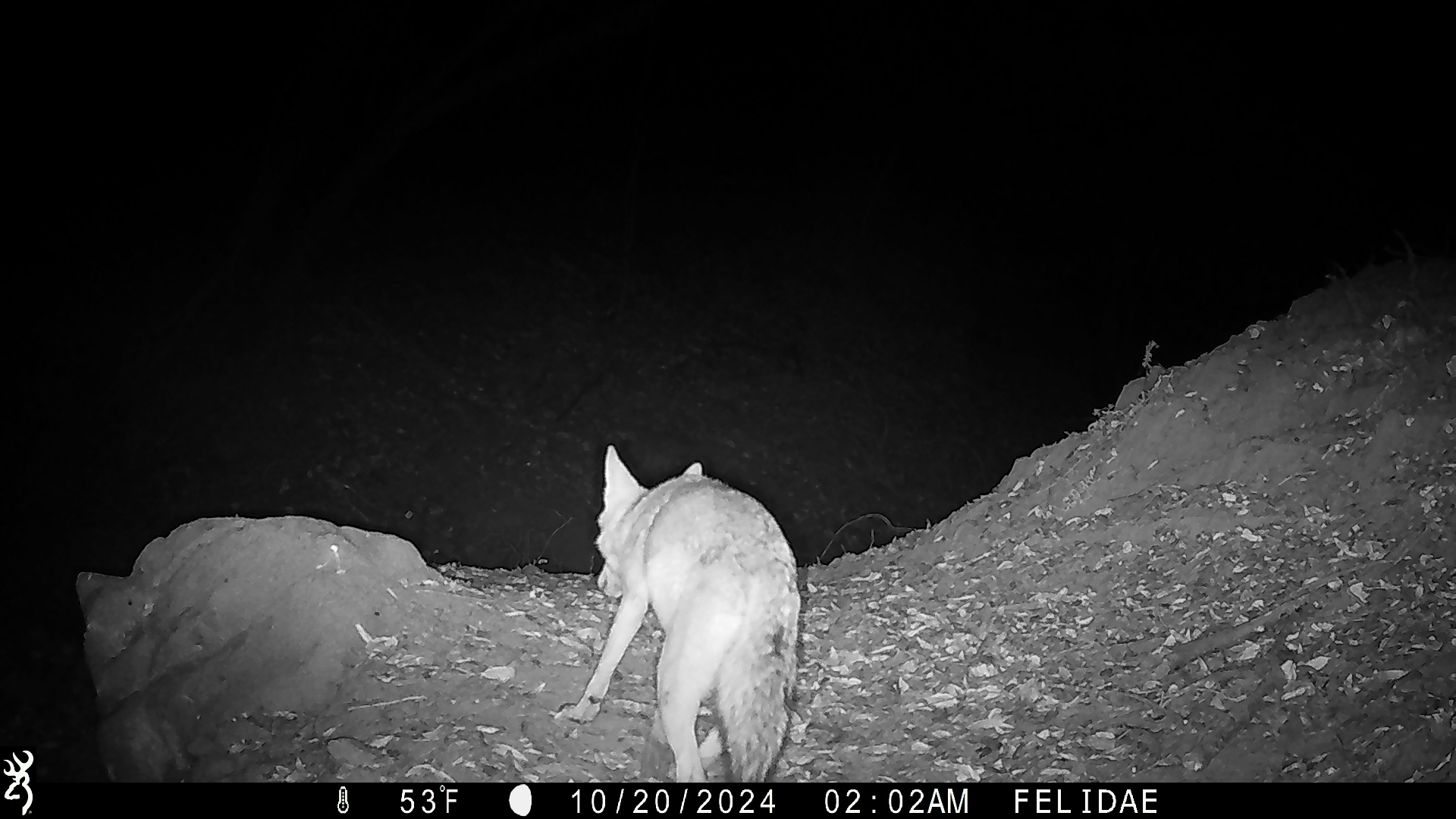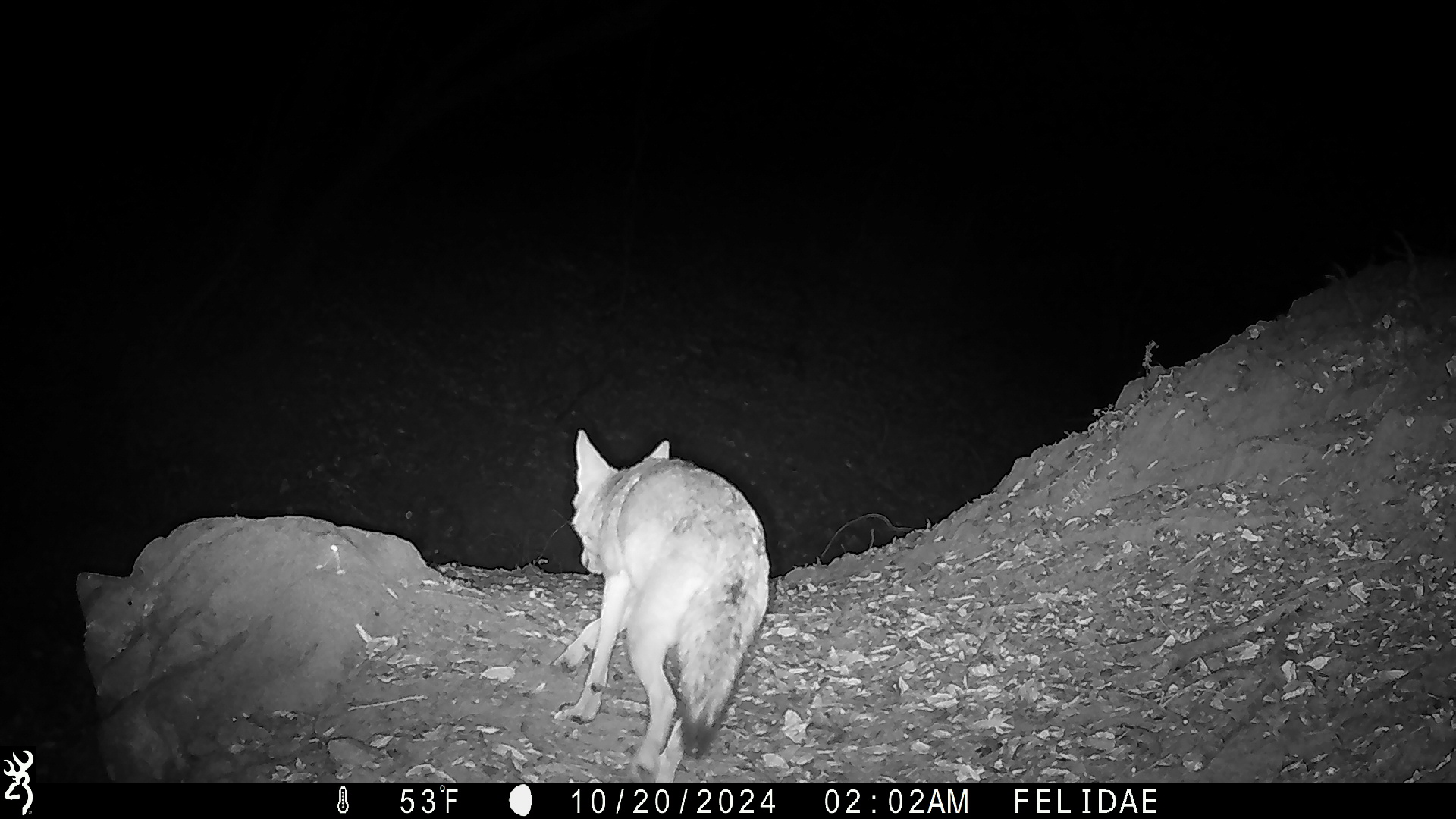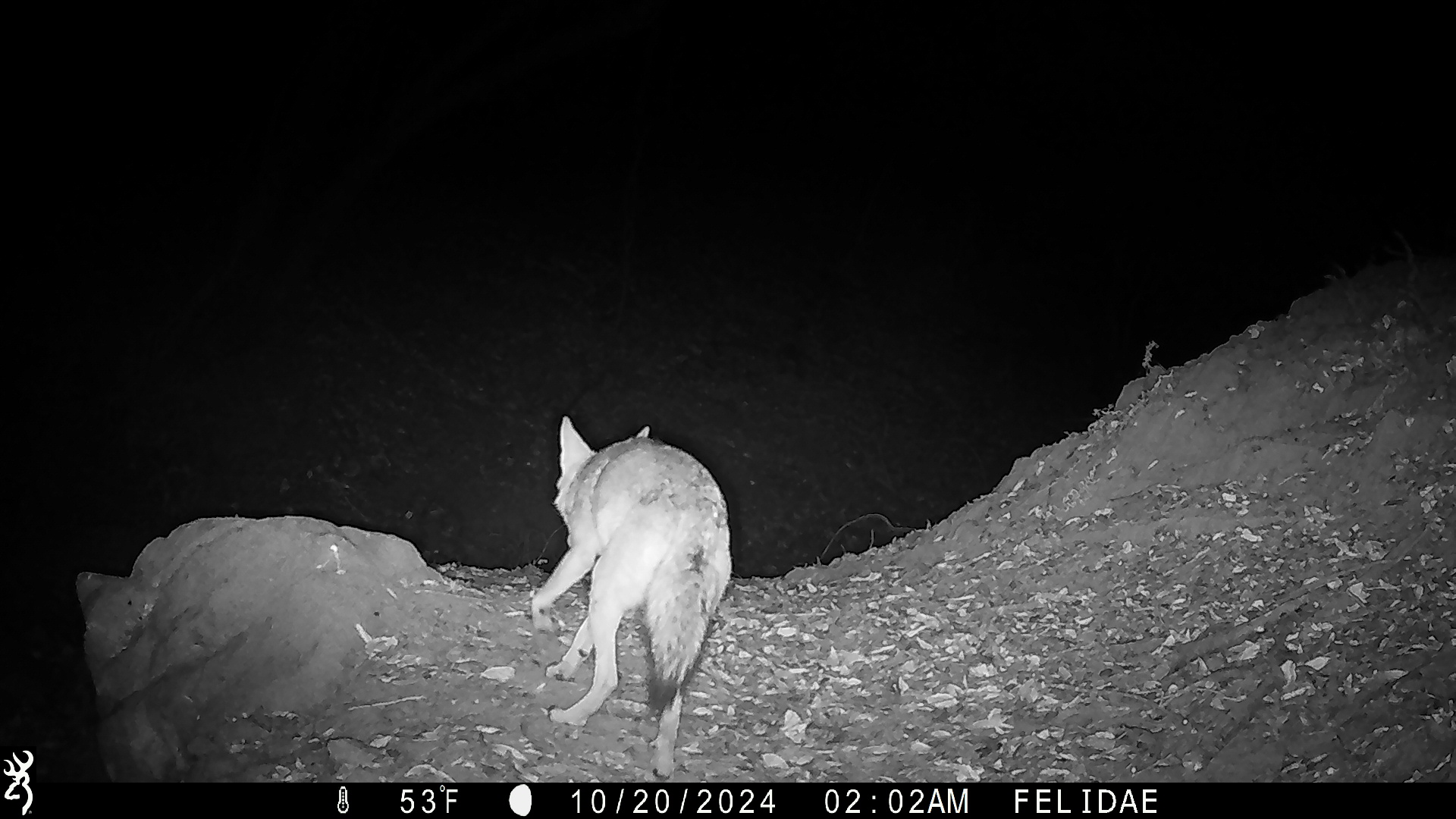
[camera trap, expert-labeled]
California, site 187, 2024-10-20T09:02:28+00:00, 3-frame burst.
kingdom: Animalia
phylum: Chordata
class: Mammalia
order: Carnivora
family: Canidae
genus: Canis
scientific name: Canis latrans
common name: coyote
Coyote (Canis latrans).